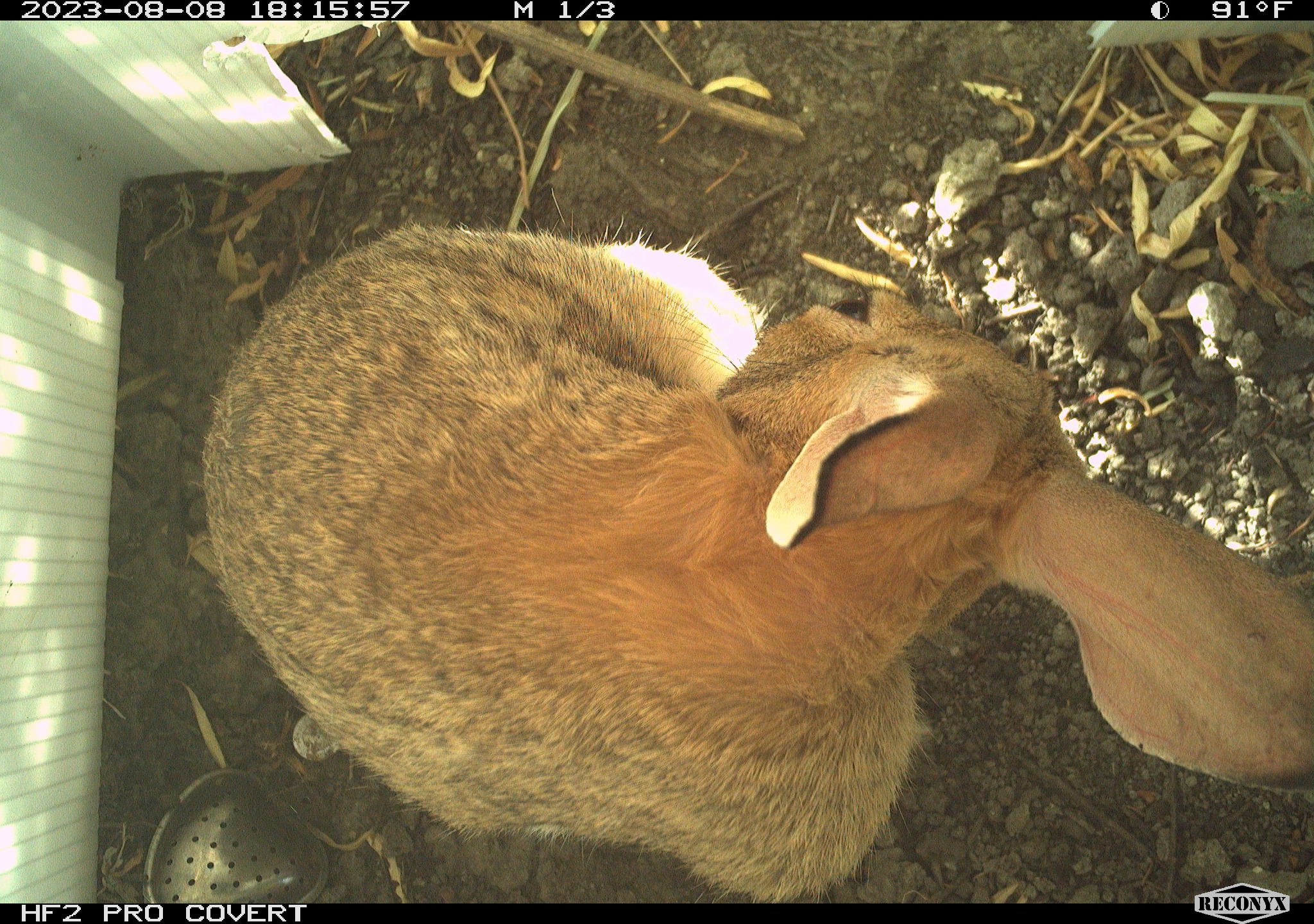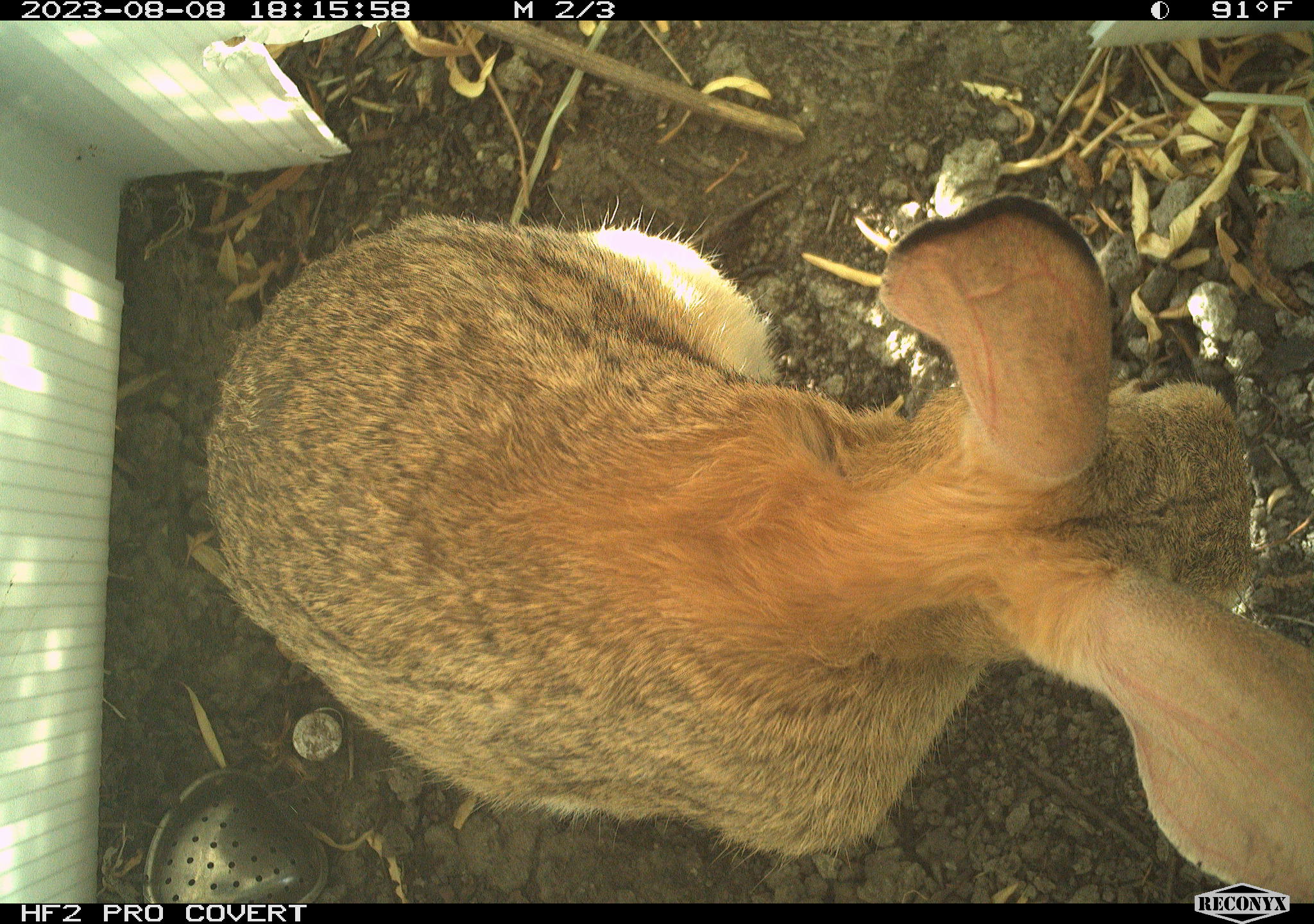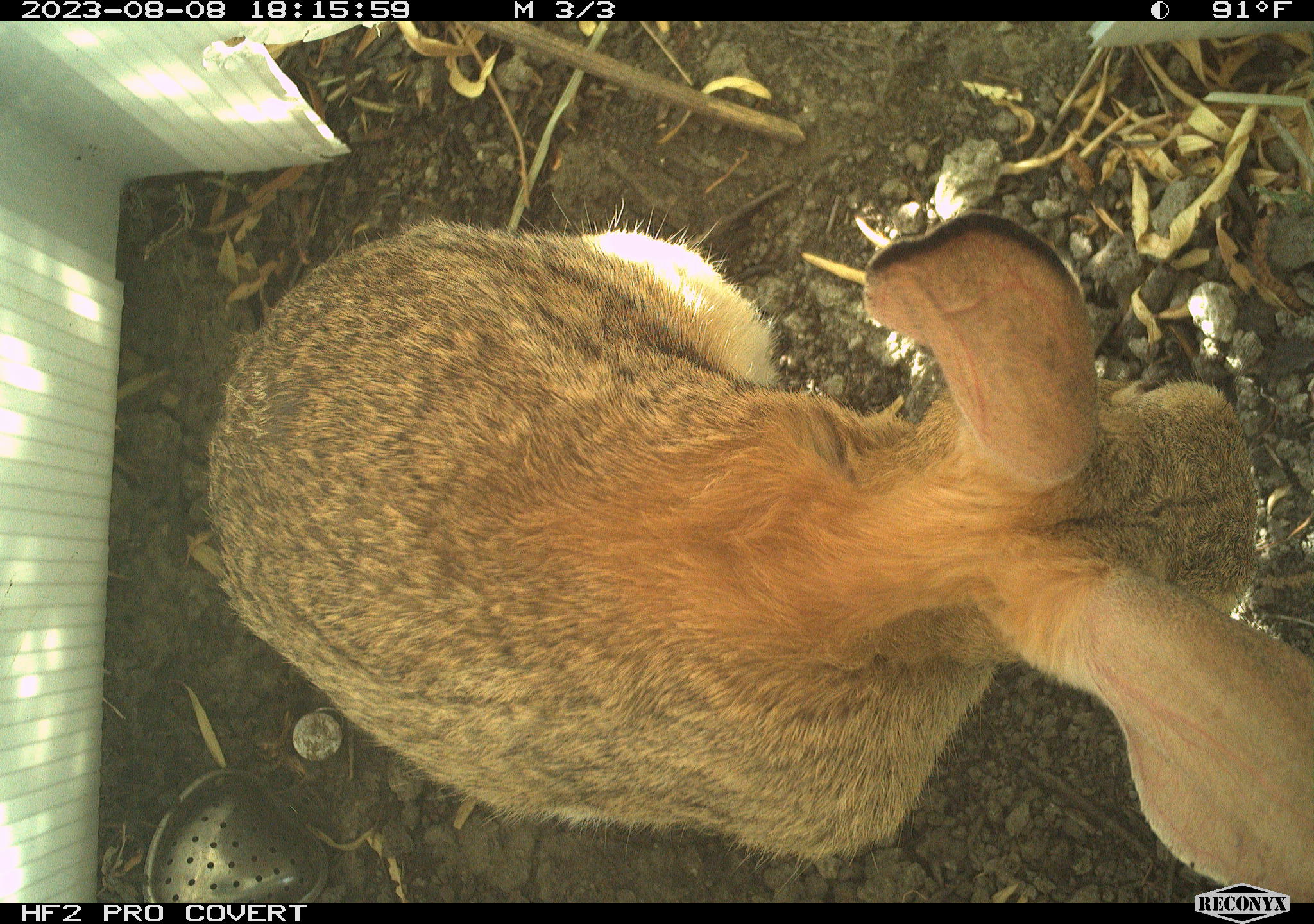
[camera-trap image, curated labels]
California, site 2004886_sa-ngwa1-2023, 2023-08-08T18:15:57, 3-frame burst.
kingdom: Animalia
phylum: Chordata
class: Mammalia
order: Lagomorpha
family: Leporidae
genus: Sylvilagus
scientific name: Sylvilagus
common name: cottontail rabbits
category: sylvilagus species